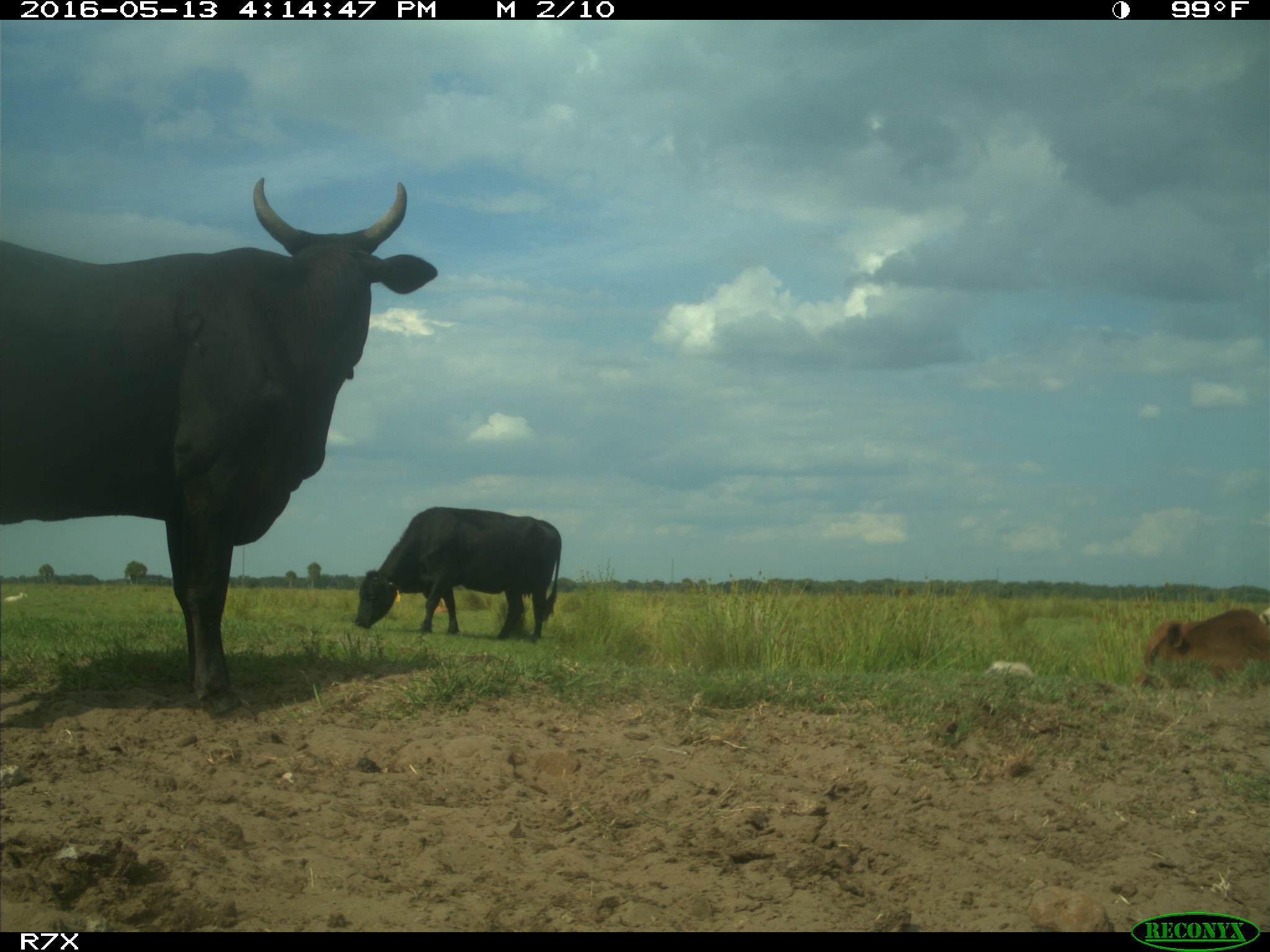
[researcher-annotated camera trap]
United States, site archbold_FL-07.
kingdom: Animalia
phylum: Chordata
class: Mammalia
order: Artiodactyla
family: Bovidae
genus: Bos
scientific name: Bos taurus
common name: domestic cow